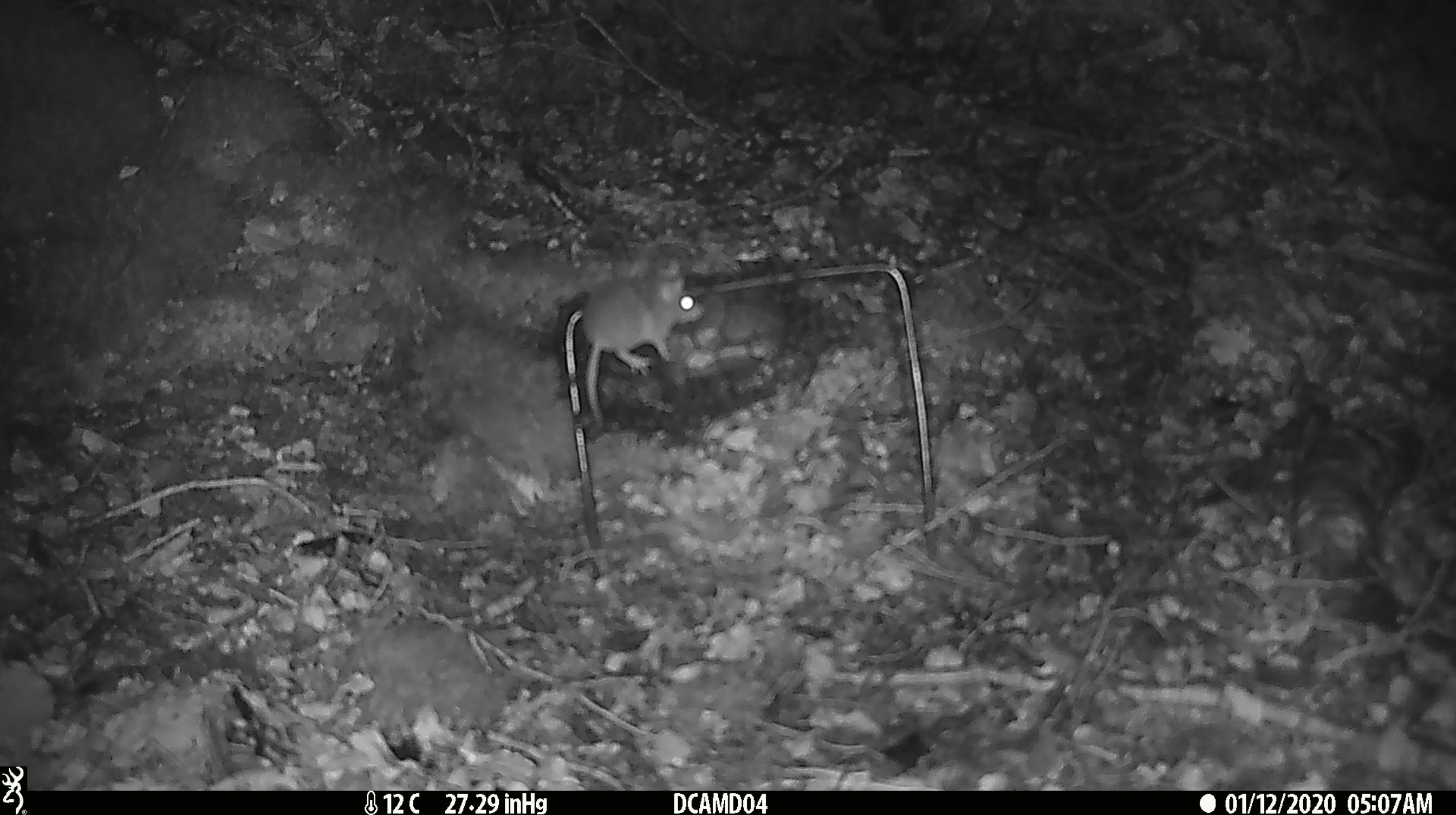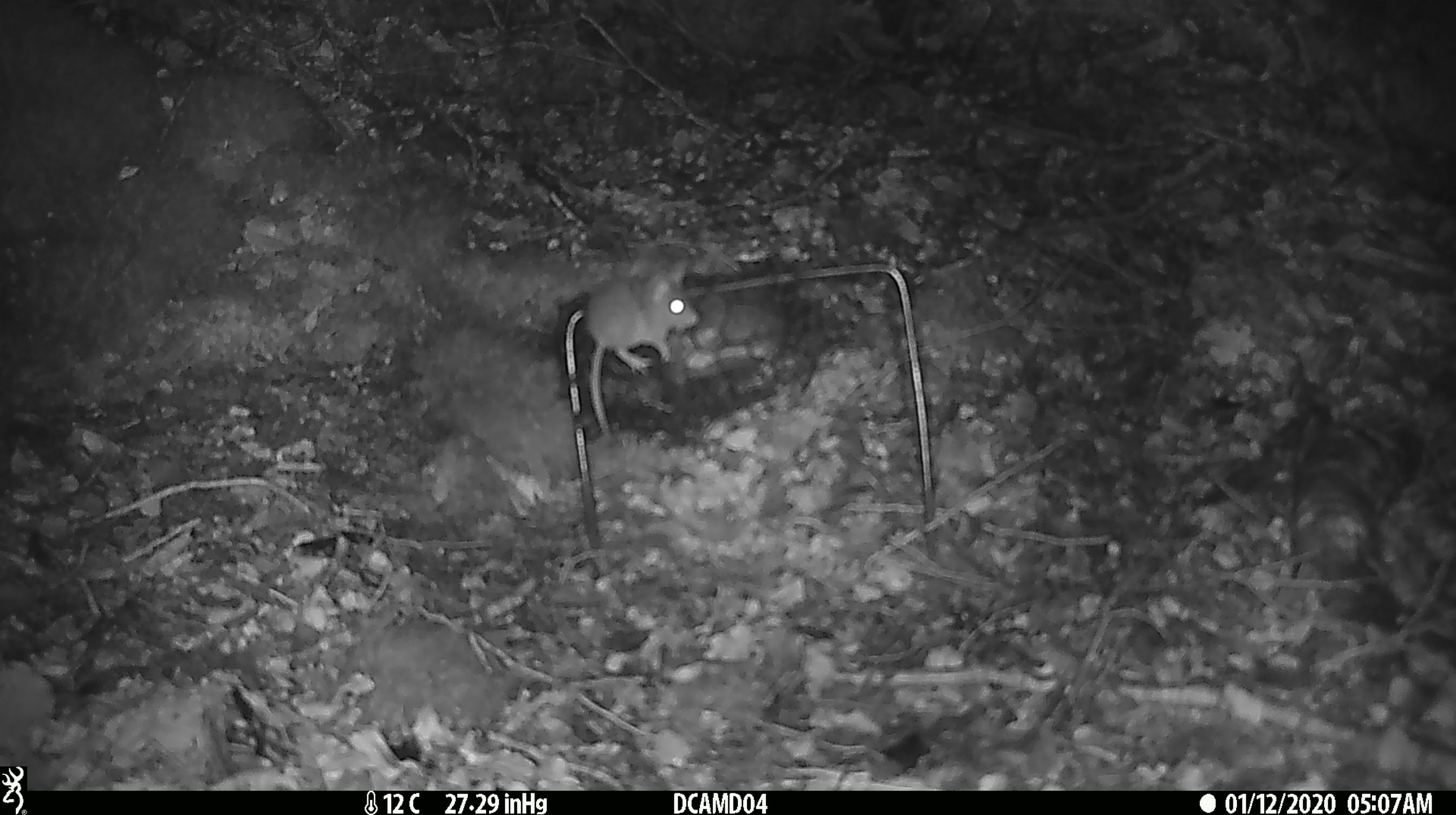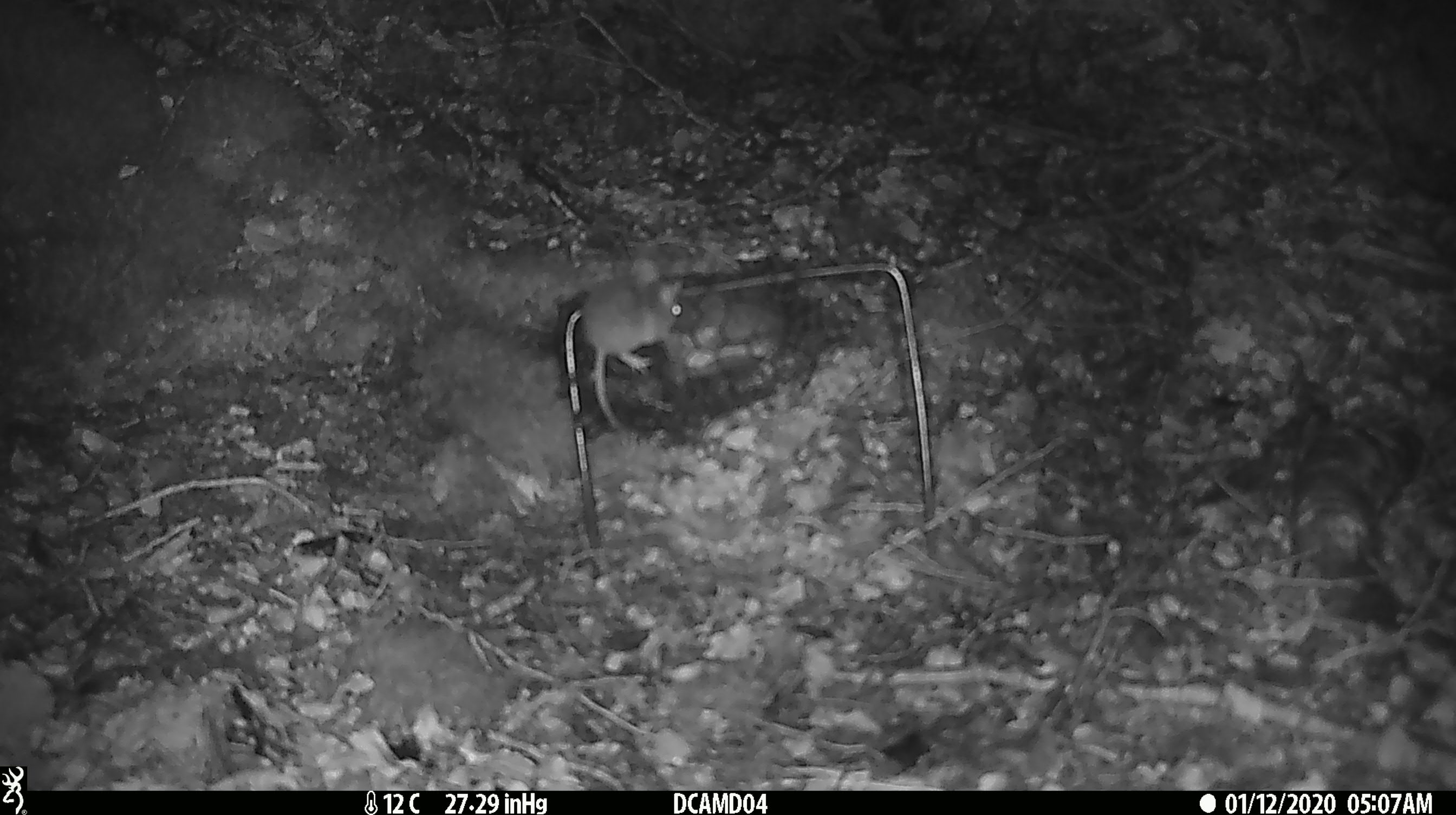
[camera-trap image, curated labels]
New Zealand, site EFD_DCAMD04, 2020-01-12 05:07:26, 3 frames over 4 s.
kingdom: Animalia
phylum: Chordata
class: Mammalia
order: Rodentia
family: Muridae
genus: Mus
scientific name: Mus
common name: mouse